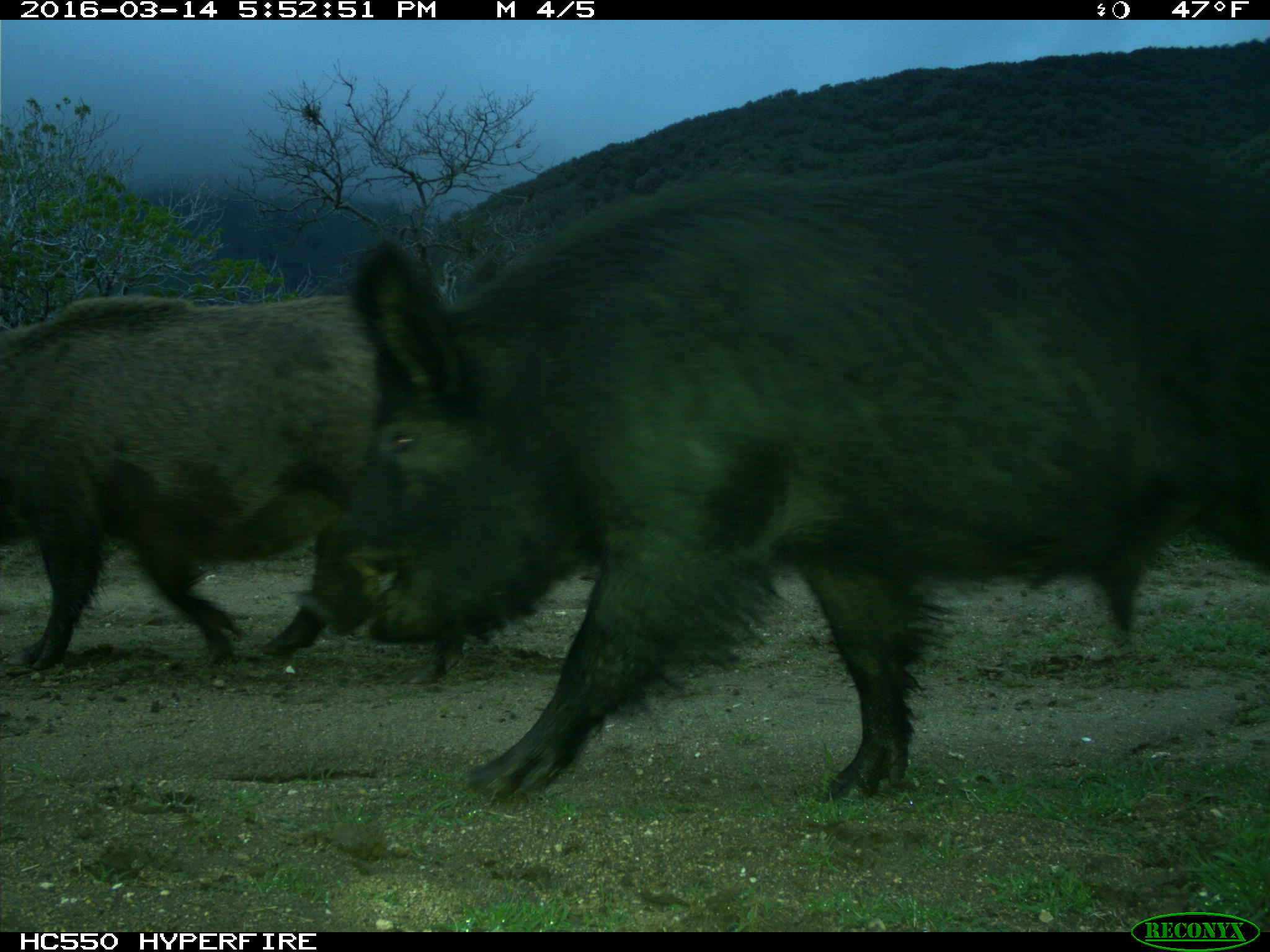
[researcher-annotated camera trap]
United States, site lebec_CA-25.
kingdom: Animalia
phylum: Chordata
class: Mammalia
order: Artiodactyla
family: Suidae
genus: Sus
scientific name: Sus scrofa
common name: wild boar